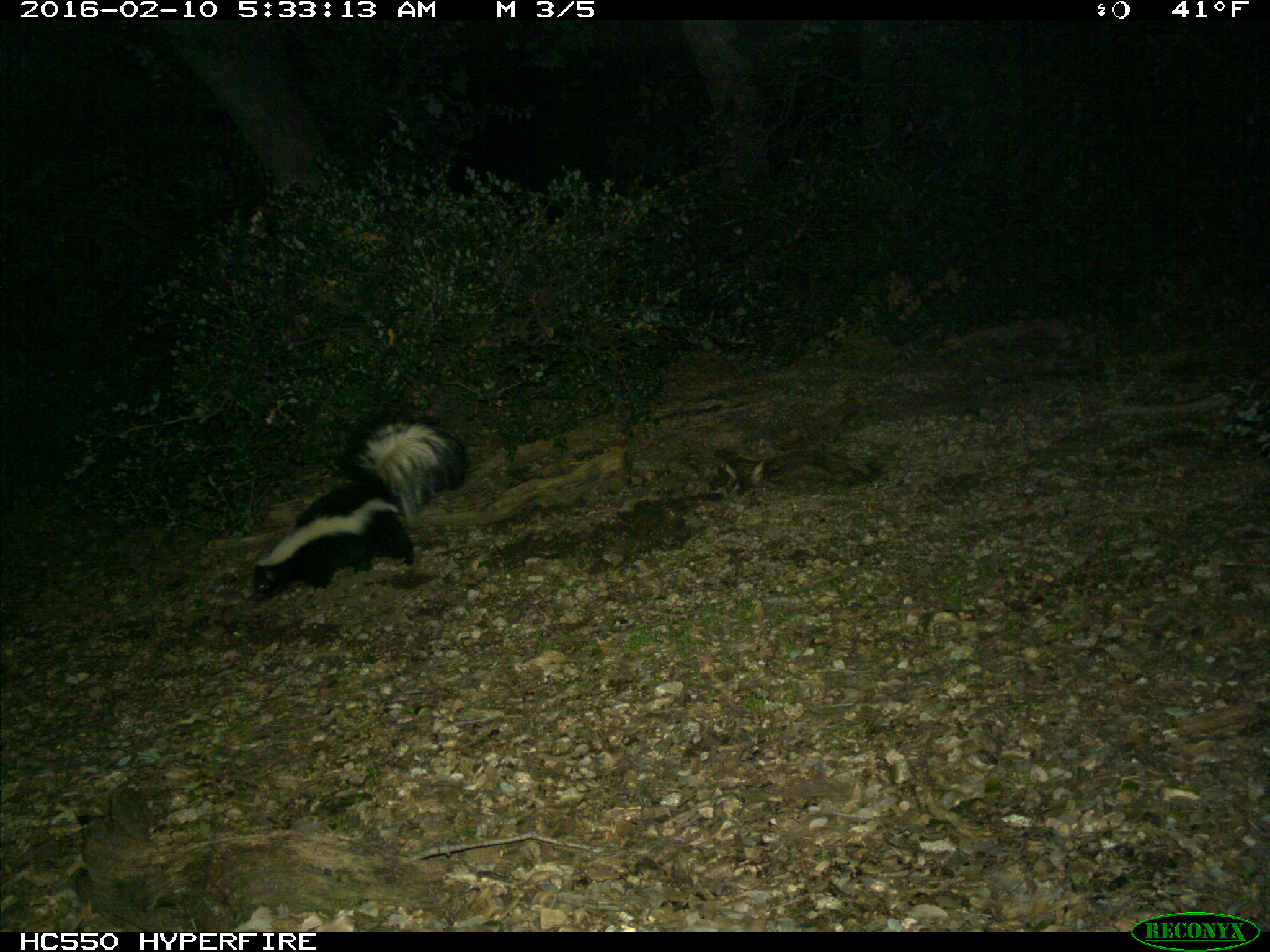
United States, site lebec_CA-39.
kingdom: Animalia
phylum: Chordata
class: Mammalia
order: Carnivora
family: Mephitidae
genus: Mephitis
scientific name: Mephitis mephitis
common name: striped skunk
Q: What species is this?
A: Mephitis mephitis (striped skunk).